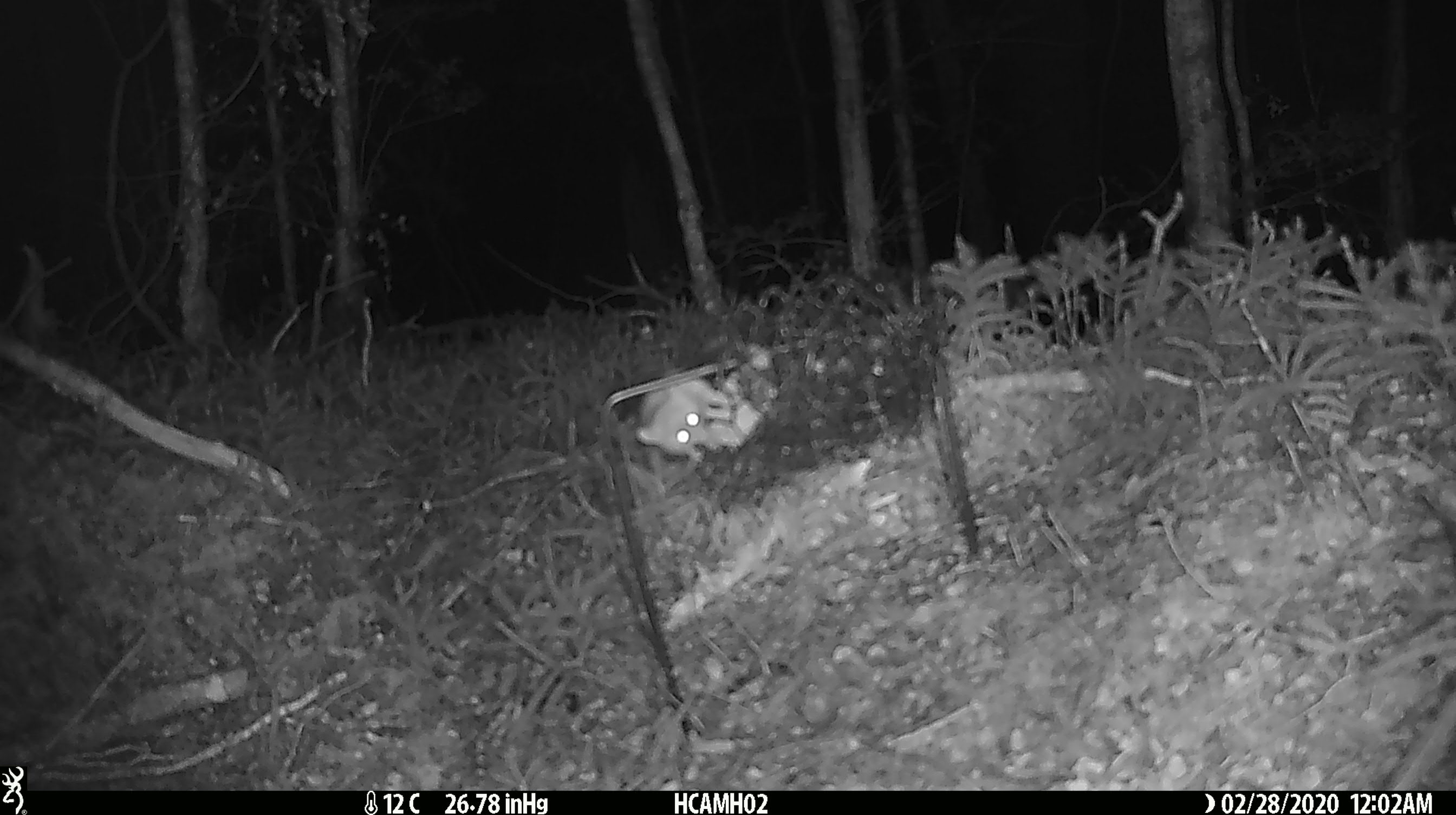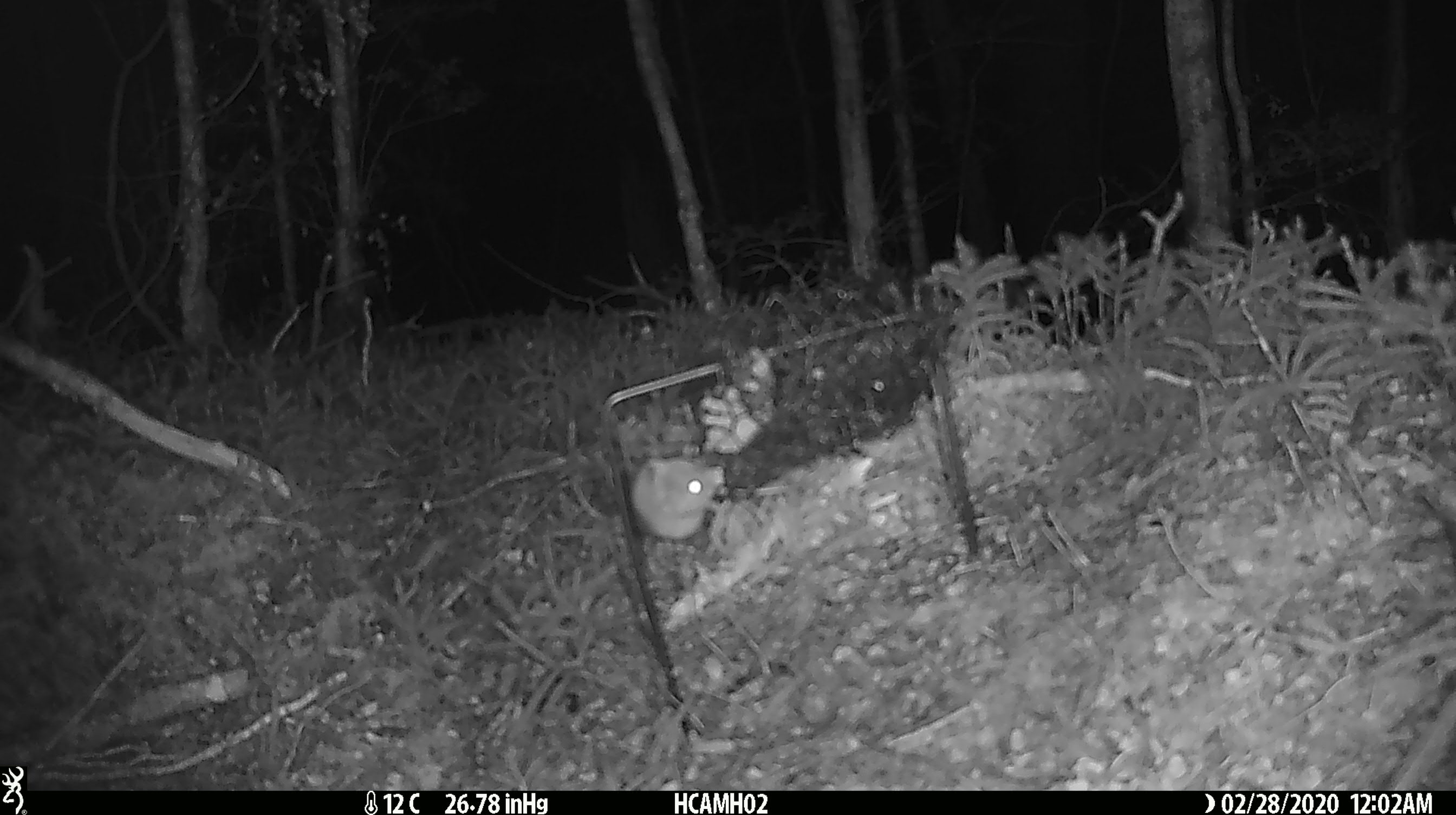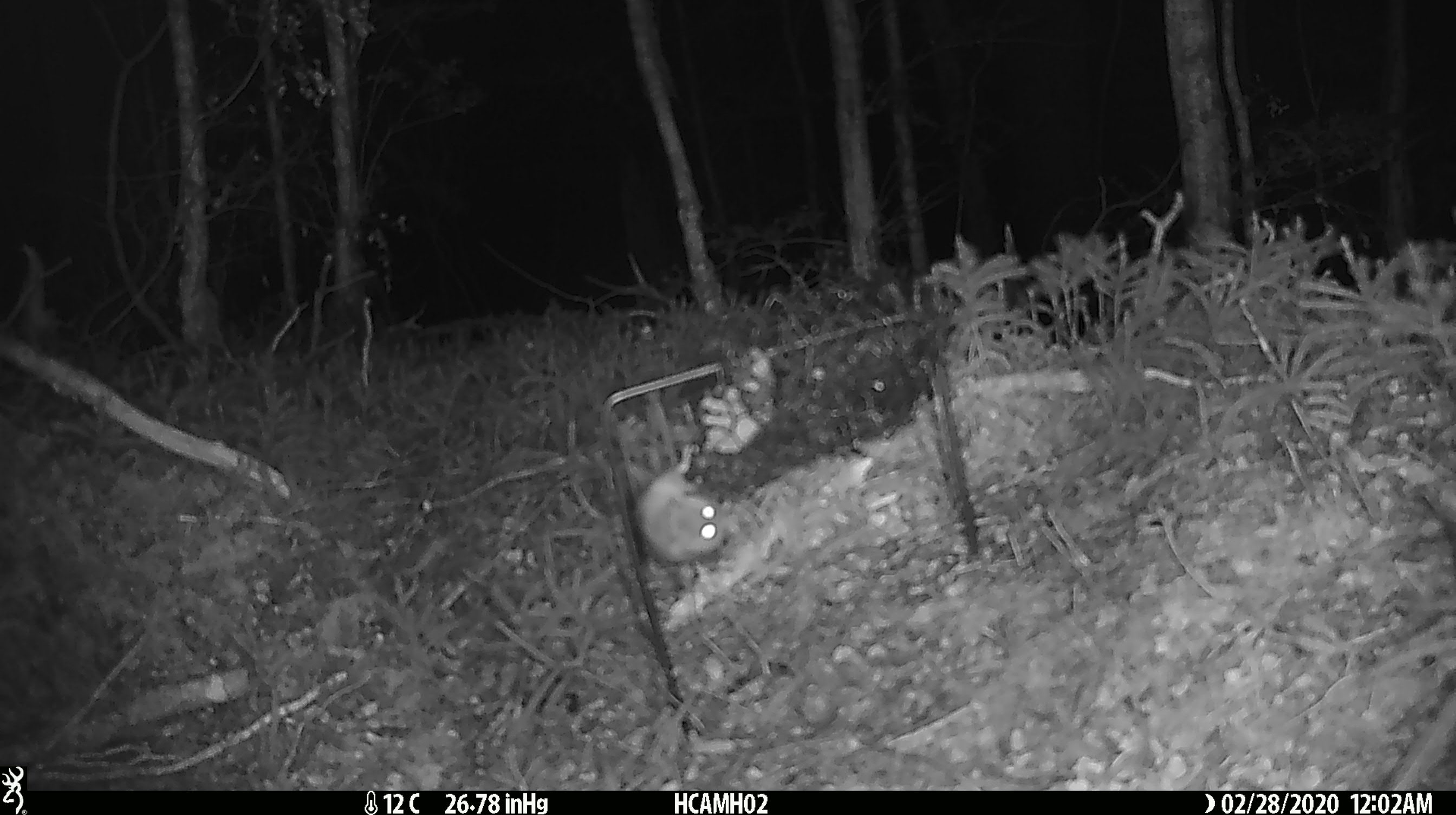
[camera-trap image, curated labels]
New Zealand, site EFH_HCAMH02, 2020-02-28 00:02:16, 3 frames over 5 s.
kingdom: Animalia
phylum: Chordata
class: Mammalia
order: Rodentia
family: Muridae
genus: Mus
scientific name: Mus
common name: mouse